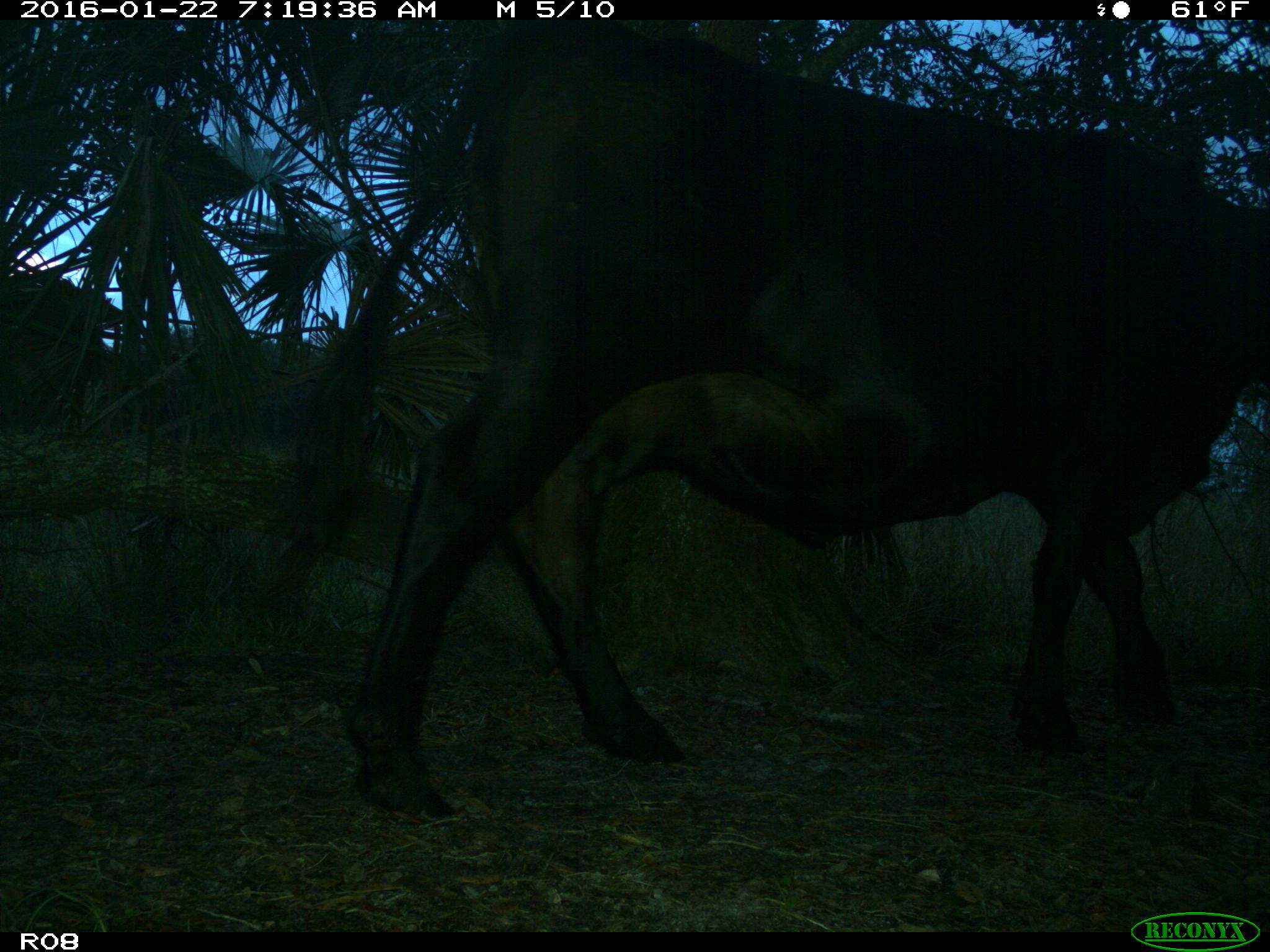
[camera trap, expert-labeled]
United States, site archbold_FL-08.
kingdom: Animalia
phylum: Chordata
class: Mammalia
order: Artiodactyla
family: Bovidae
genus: Bos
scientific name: Bos taurus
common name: domestic cow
Bos taurus (domestic cow).